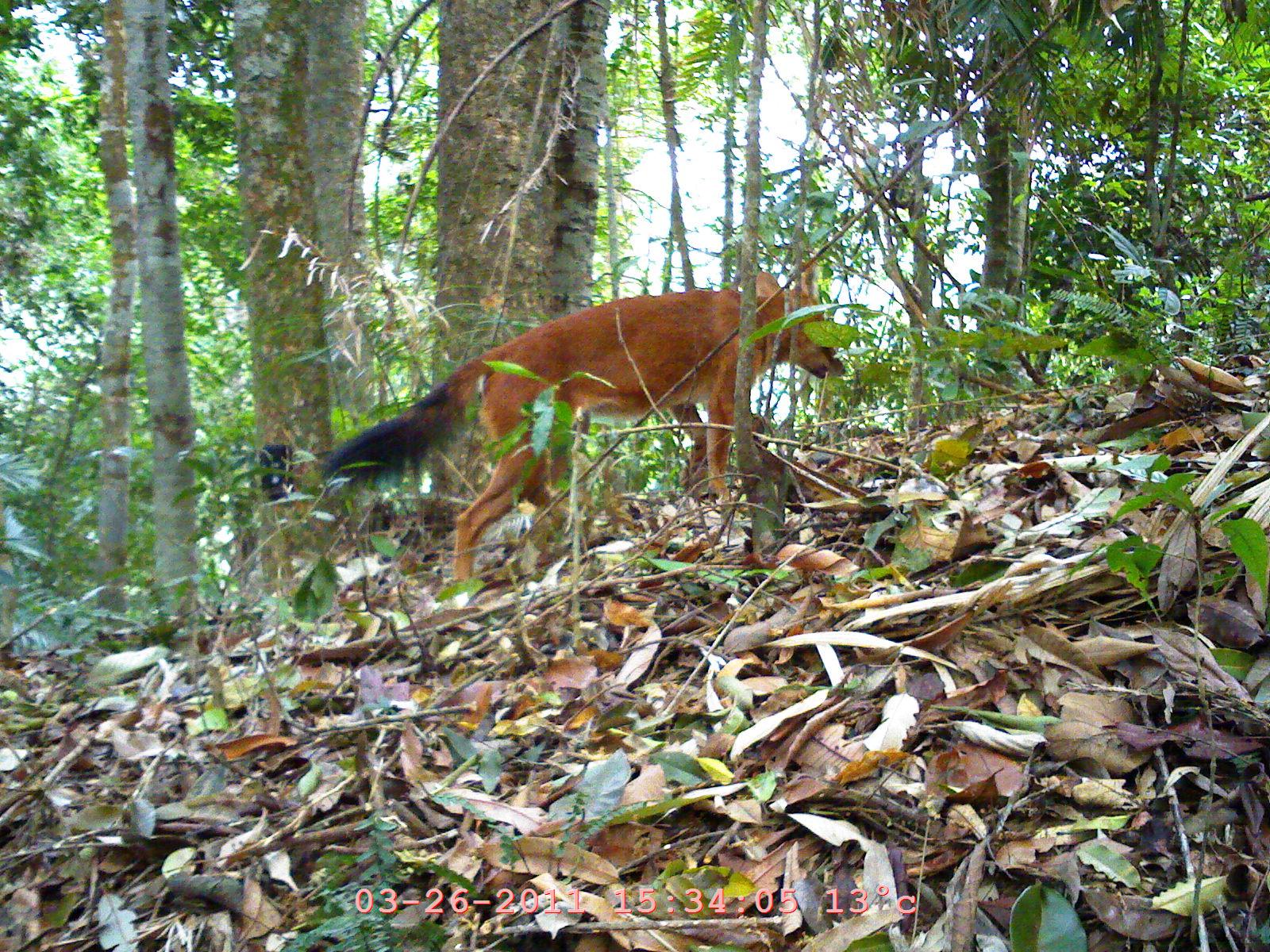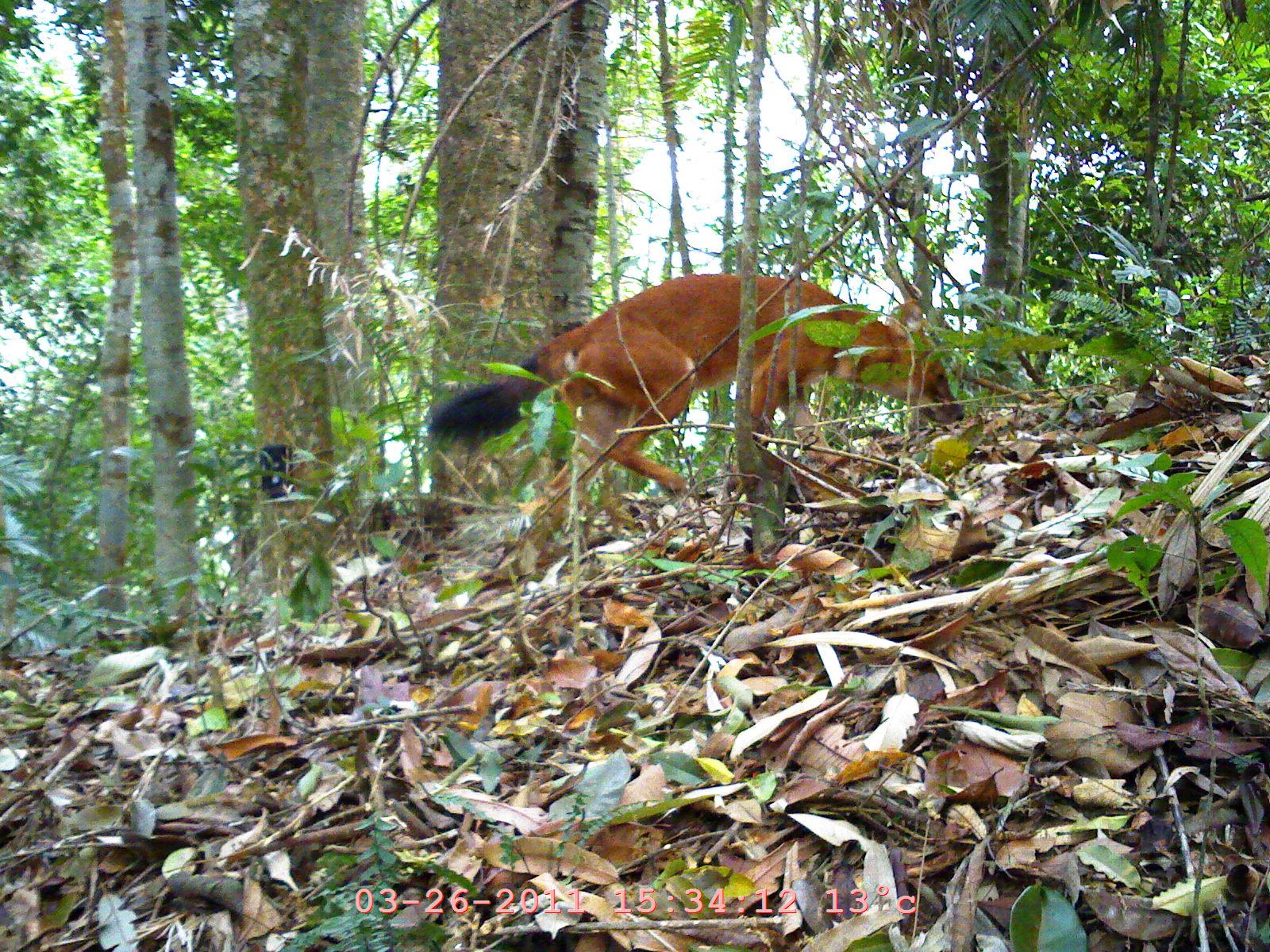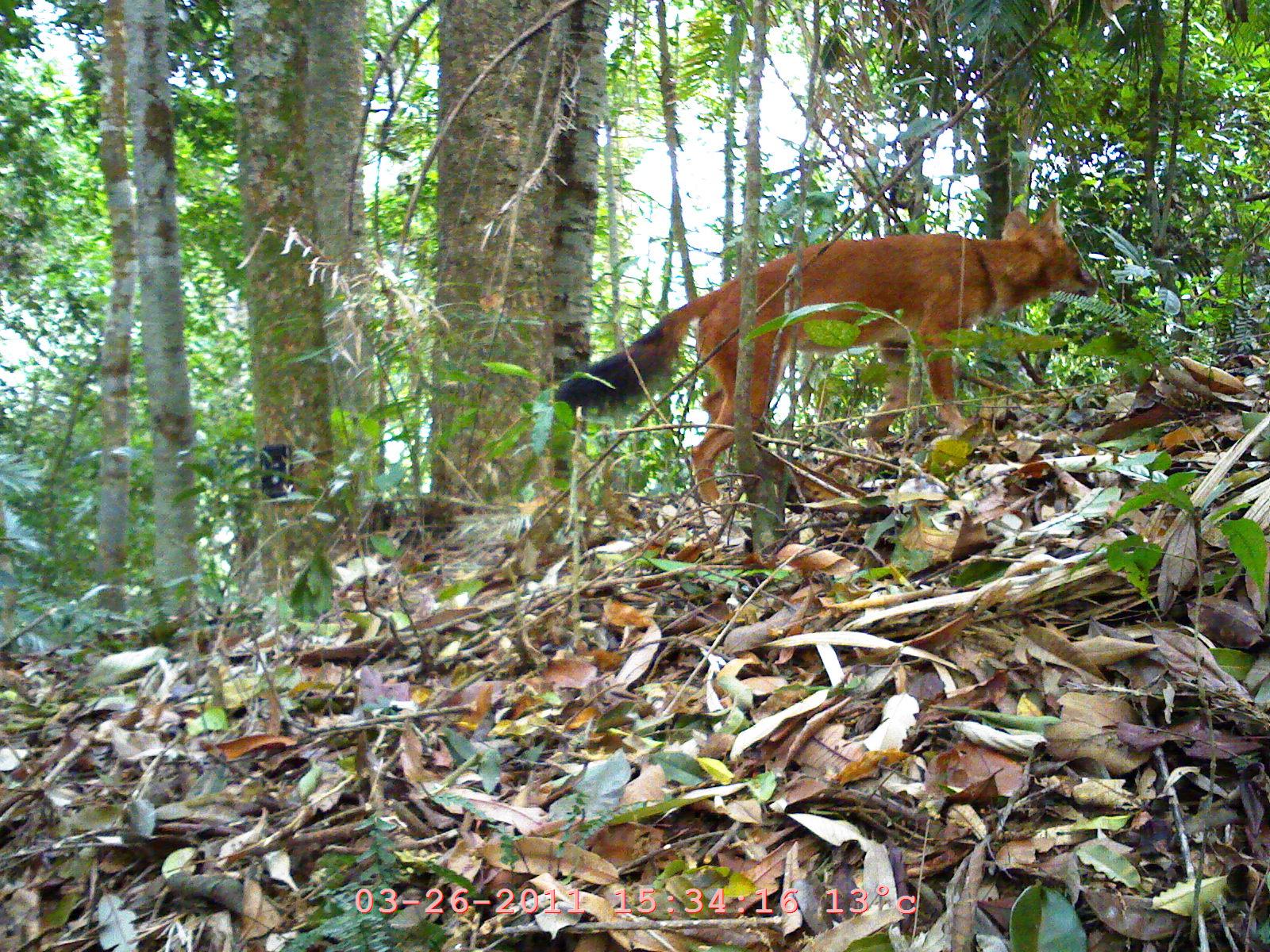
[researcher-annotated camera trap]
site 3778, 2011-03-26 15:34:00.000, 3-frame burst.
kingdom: Animalia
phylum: Chordata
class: Mammalia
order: Carnivora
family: Canidae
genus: Cuon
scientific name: Cuon alpinus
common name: dhole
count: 1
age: adult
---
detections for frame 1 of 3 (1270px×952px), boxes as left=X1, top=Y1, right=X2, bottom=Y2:
cuon alpinus: left=263, top=257, right=846, bottom=590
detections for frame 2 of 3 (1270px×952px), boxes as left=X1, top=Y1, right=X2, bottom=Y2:
cuon alpinus: left=428, top=269, right=964, bottom=511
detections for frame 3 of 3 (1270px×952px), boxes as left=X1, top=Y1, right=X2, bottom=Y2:
cuon alpinus: left=550, top=195, right=1099, bottom=502